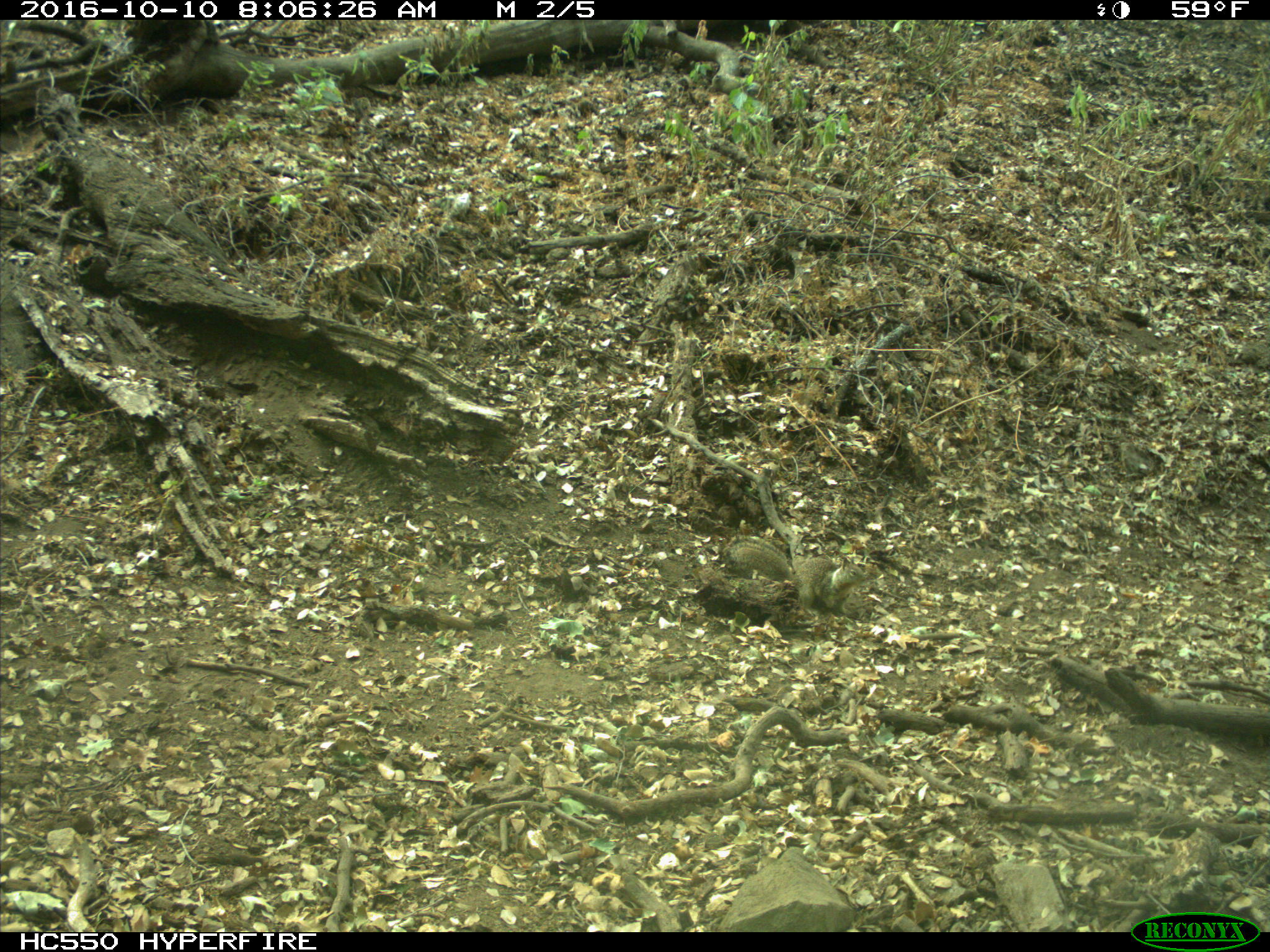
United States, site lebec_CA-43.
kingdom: Animalia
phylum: Chordata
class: Mammalia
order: Rodentia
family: Sciuridae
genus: Otospermophilus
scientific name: Otospermophilus beecheyi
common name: california ground squirrel